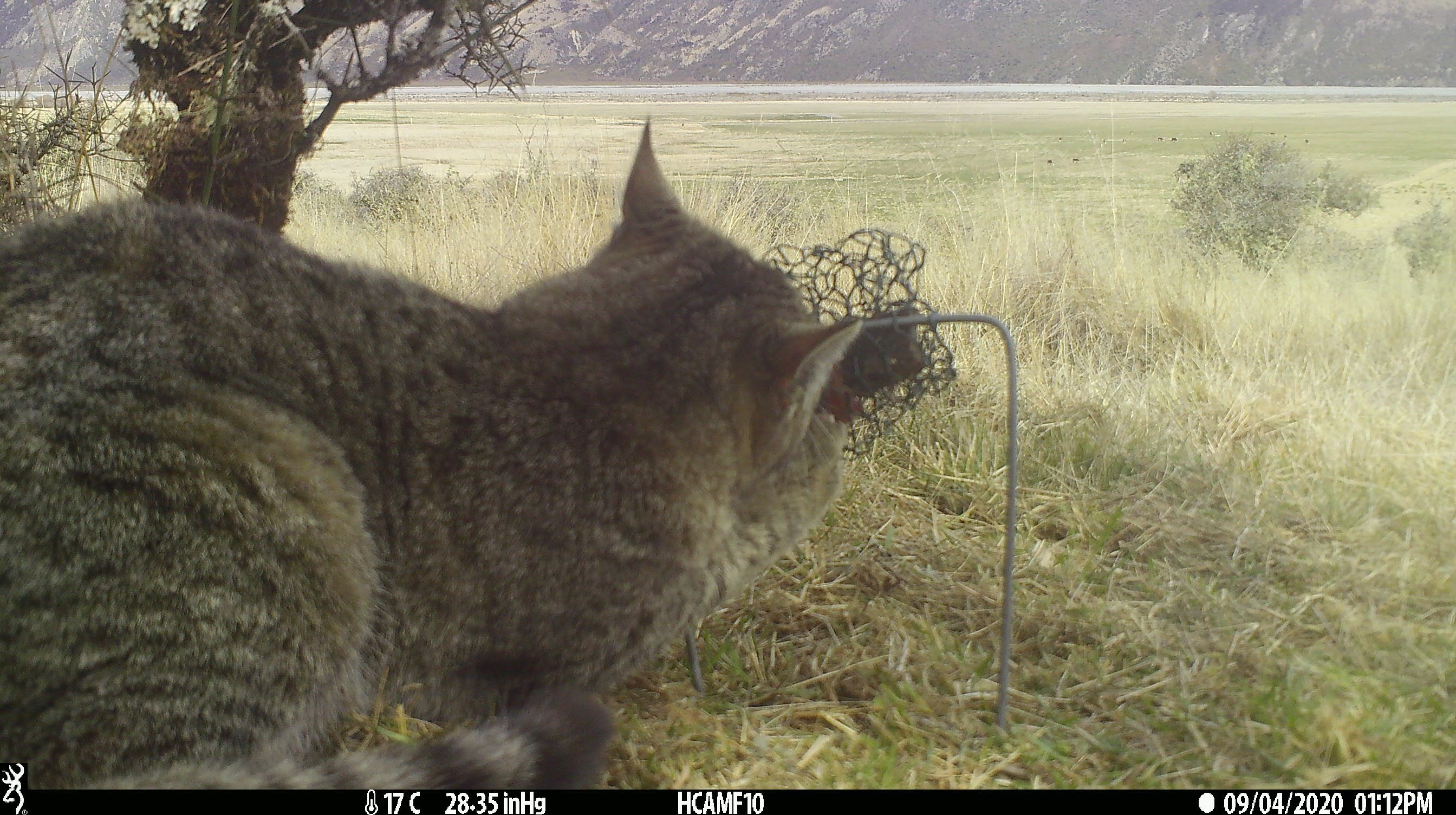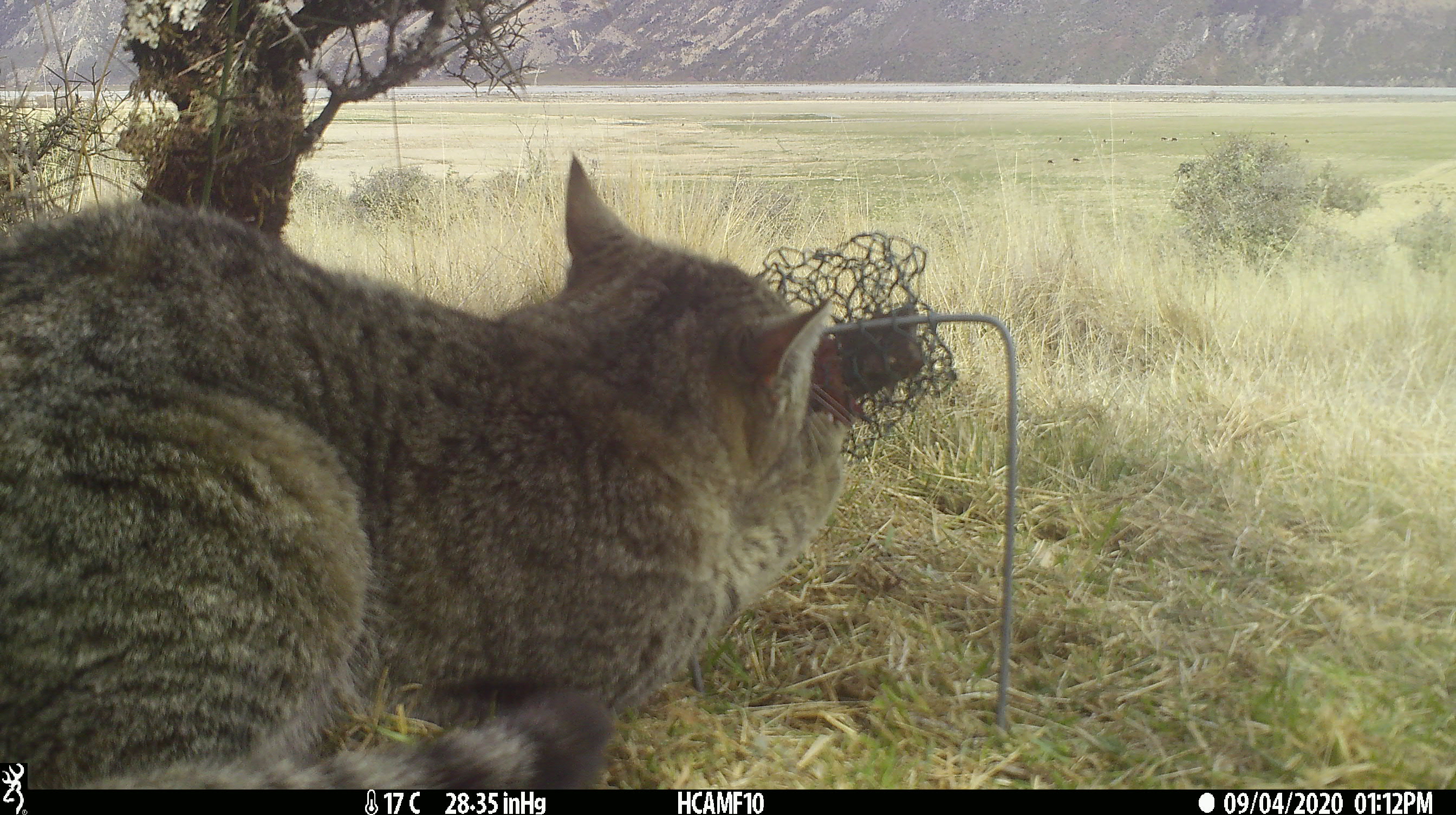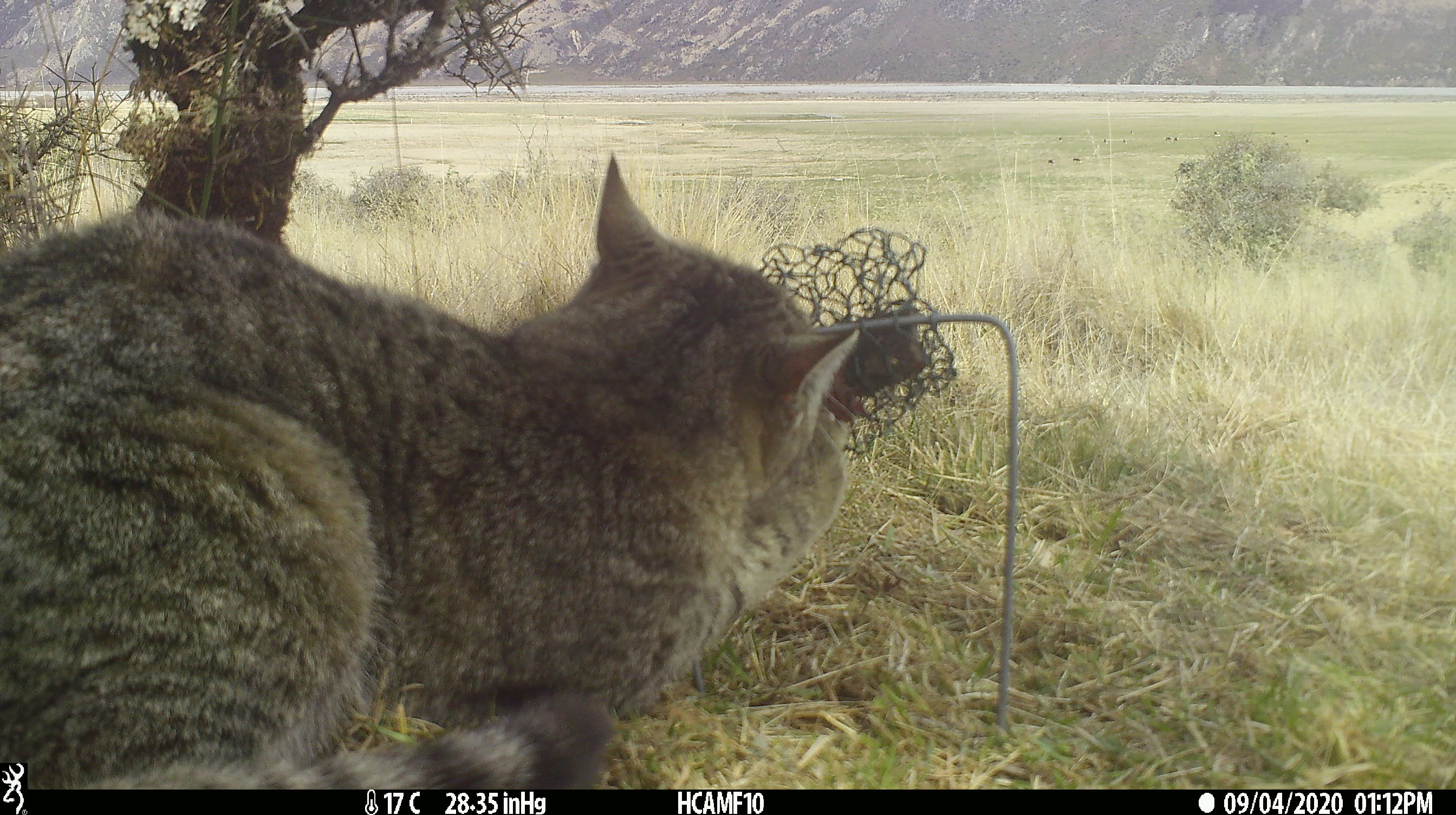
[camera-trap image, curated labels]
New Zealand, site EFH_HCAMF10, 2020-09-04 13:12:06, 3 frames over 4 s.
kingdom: Animalia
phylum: Chordata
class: Mammalia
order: Carnivora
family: Felidae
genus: Felis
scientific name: Felis catus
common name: domestic cat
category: cat